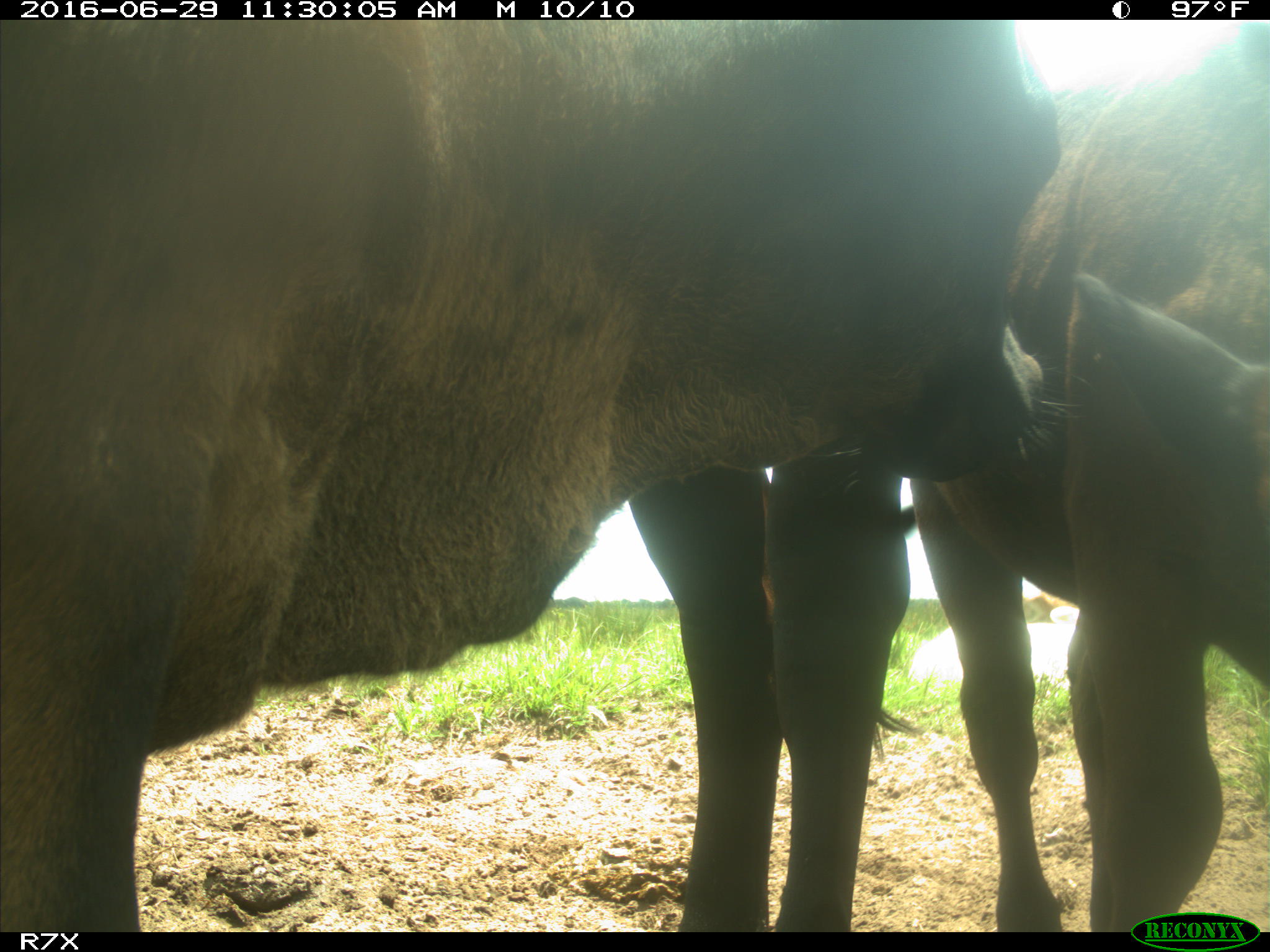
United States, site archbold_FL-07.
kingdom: Animalia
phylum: Chordata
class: Mammalia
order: Artiodactyla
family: Bovidae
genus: Bos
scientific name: Bos taurus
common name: domestic cow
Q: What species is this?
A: Bos taurus (domestic cow).